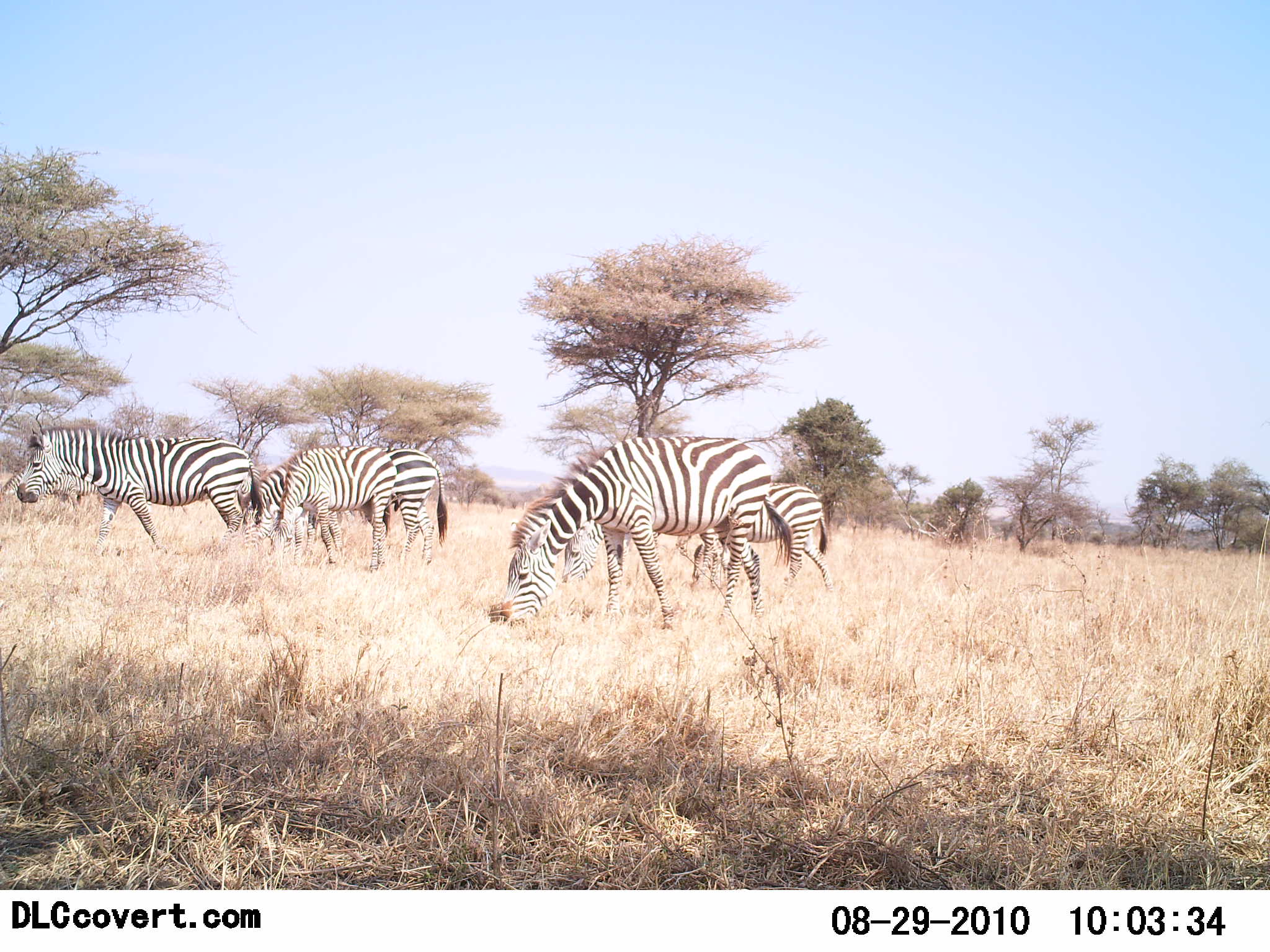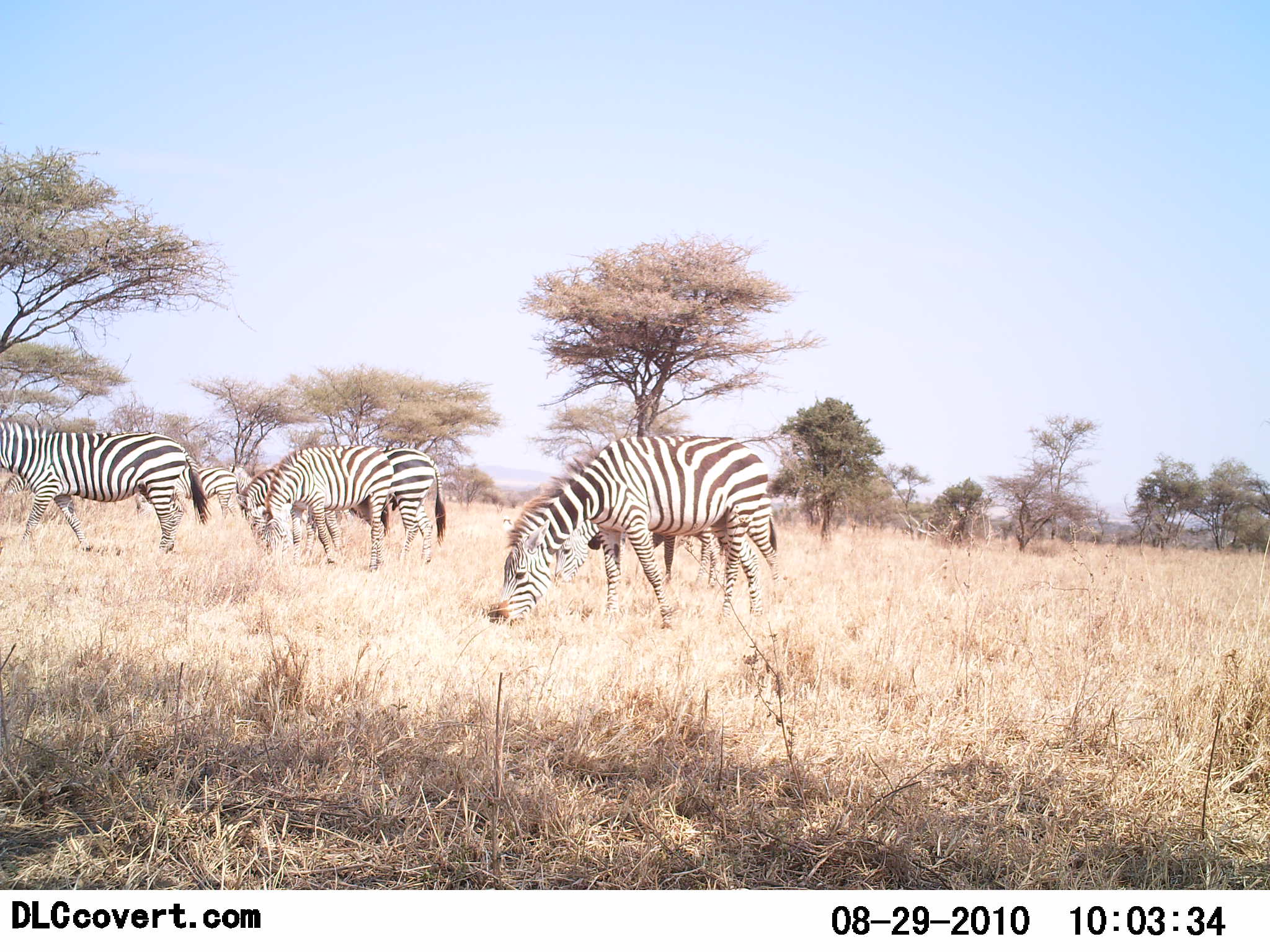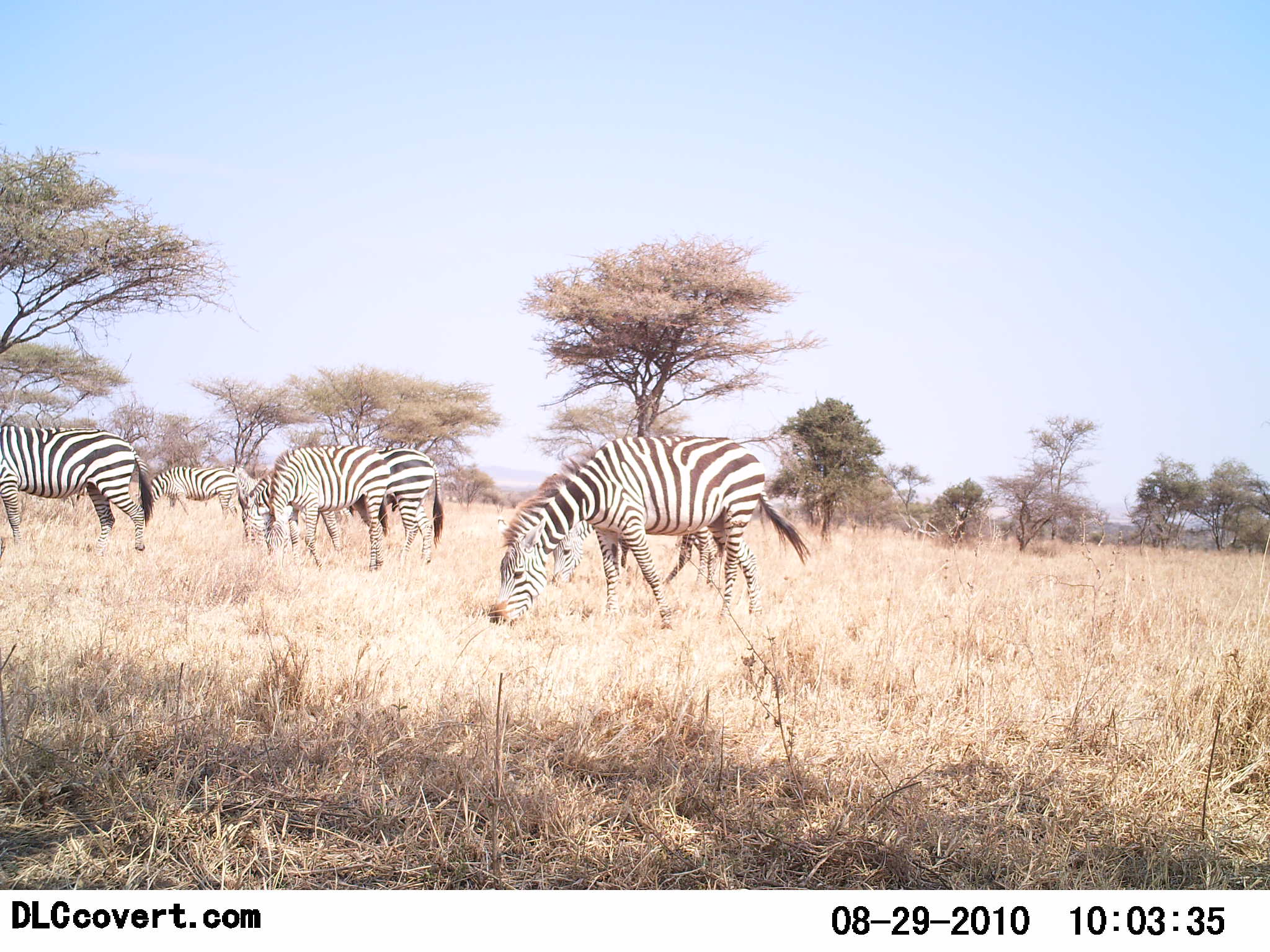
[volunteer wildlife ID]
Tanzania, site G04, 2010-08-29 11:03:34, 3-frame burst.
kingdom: Animalia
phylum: Chordata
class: Mammalia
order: Perissodactyla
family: Equidae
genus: Equus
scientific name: Equus quagga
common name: plains zebra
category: zebra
Zebra (plains zebra) (Equus quagga), count 6. Behavior (volunteer vote fractions): standing 43%, resting 0%, moving 50%, interacting 7%. Young present (vote fraction): 7%. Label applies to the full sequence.